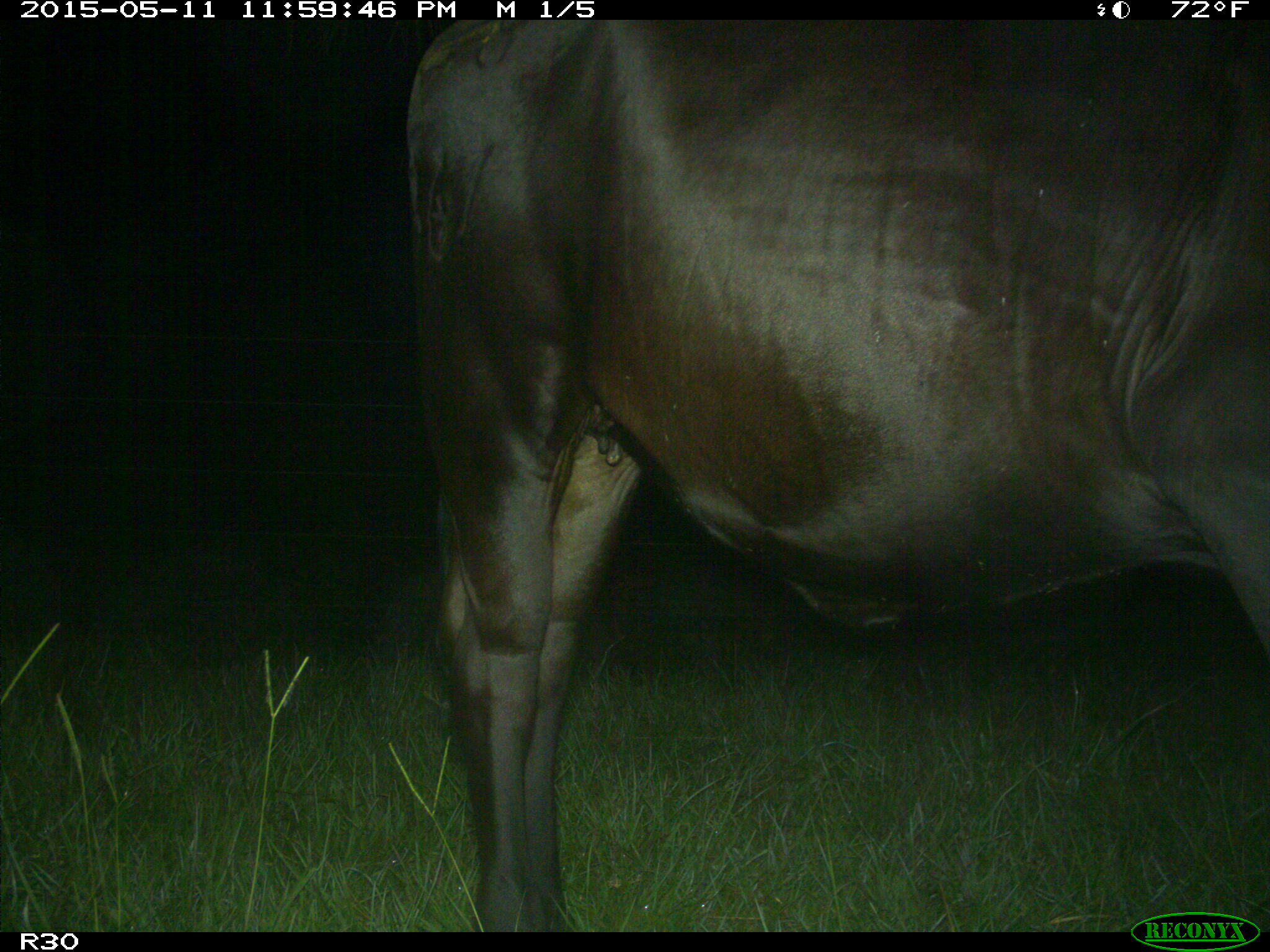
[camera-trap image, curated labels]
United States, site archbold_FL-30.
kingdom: Animalia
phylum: Chordata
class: Mammalia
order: Artiodactyla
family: Bovidae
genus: Bos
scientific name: Bos taurus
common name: domestic cow